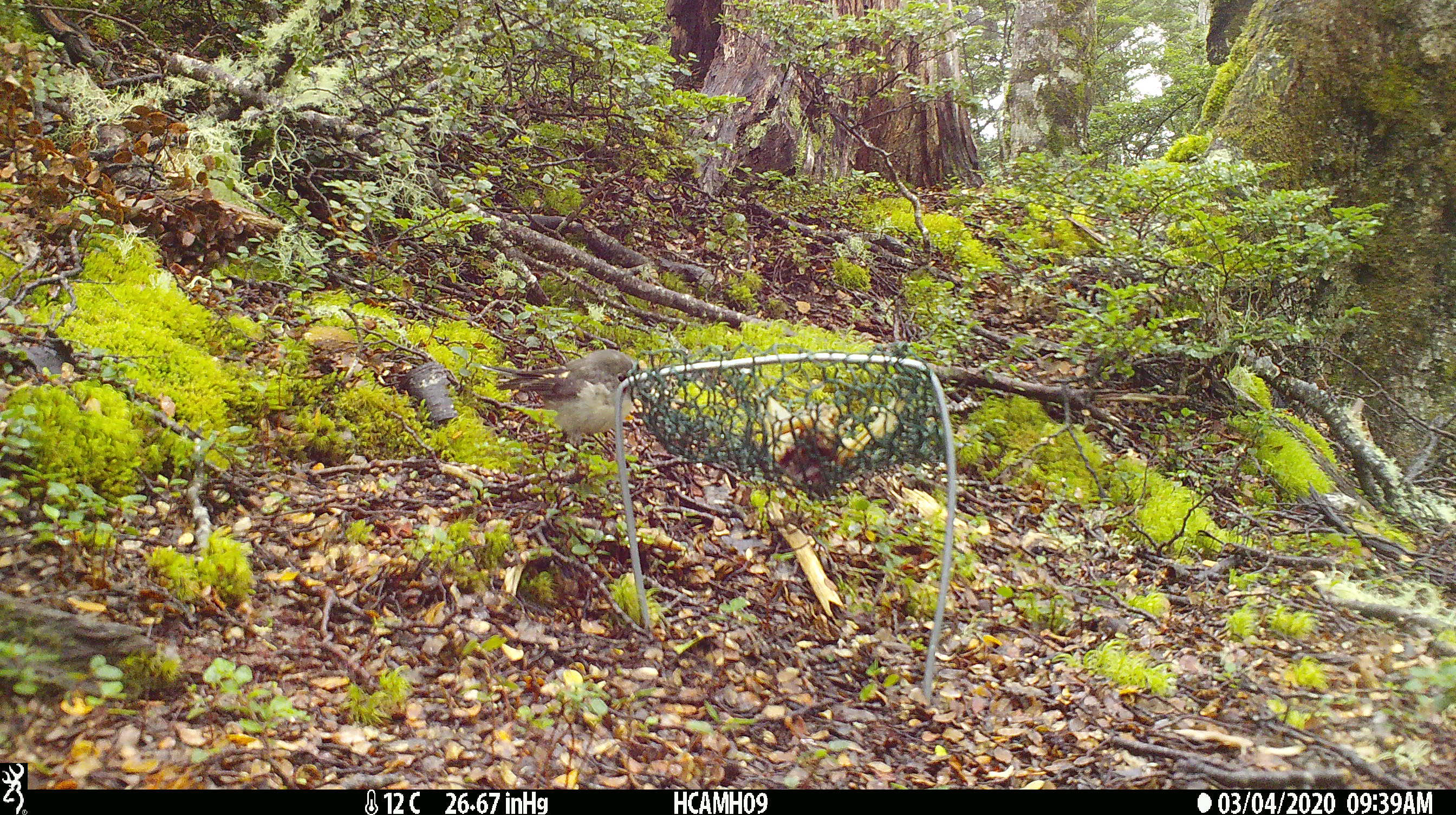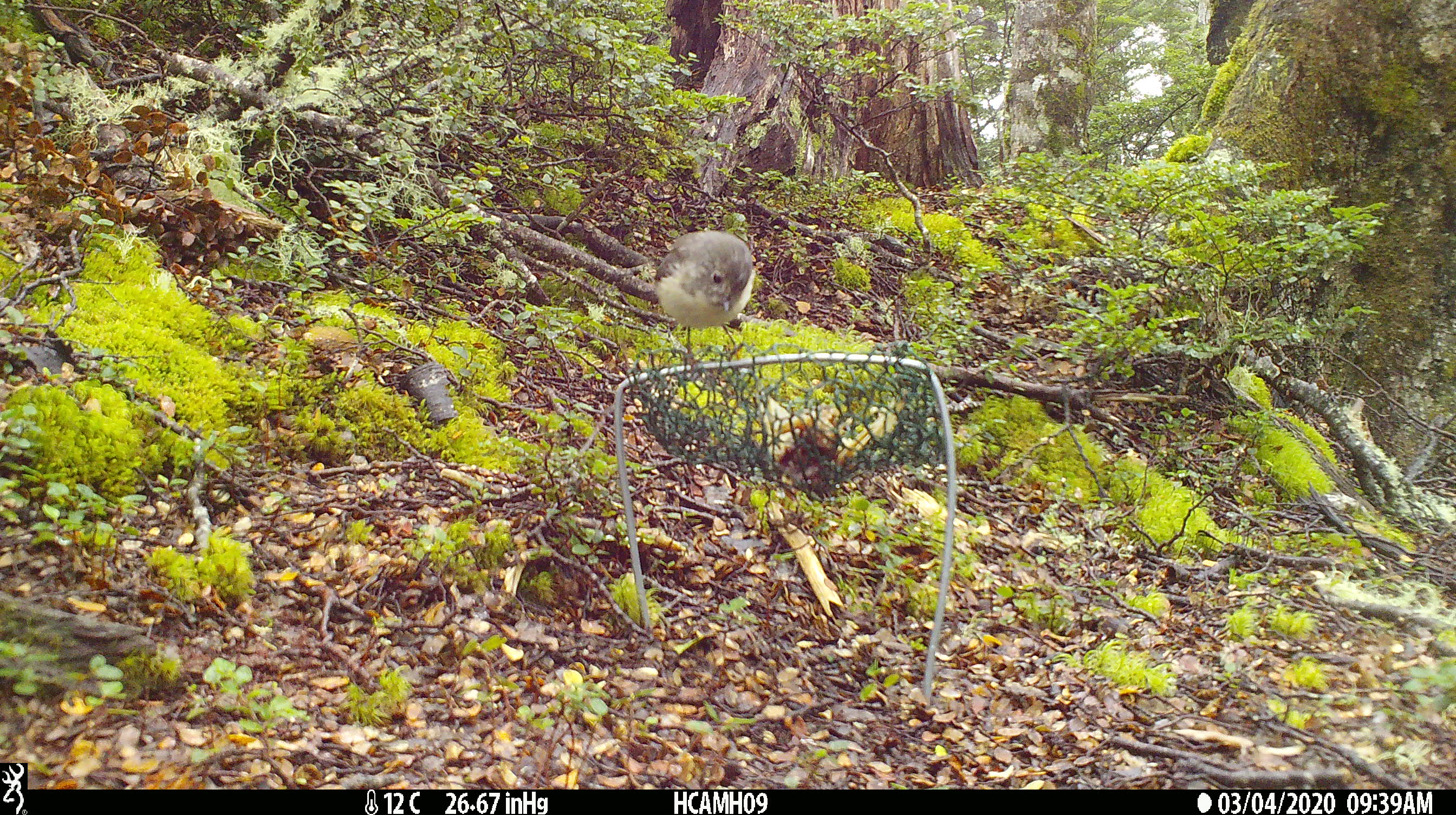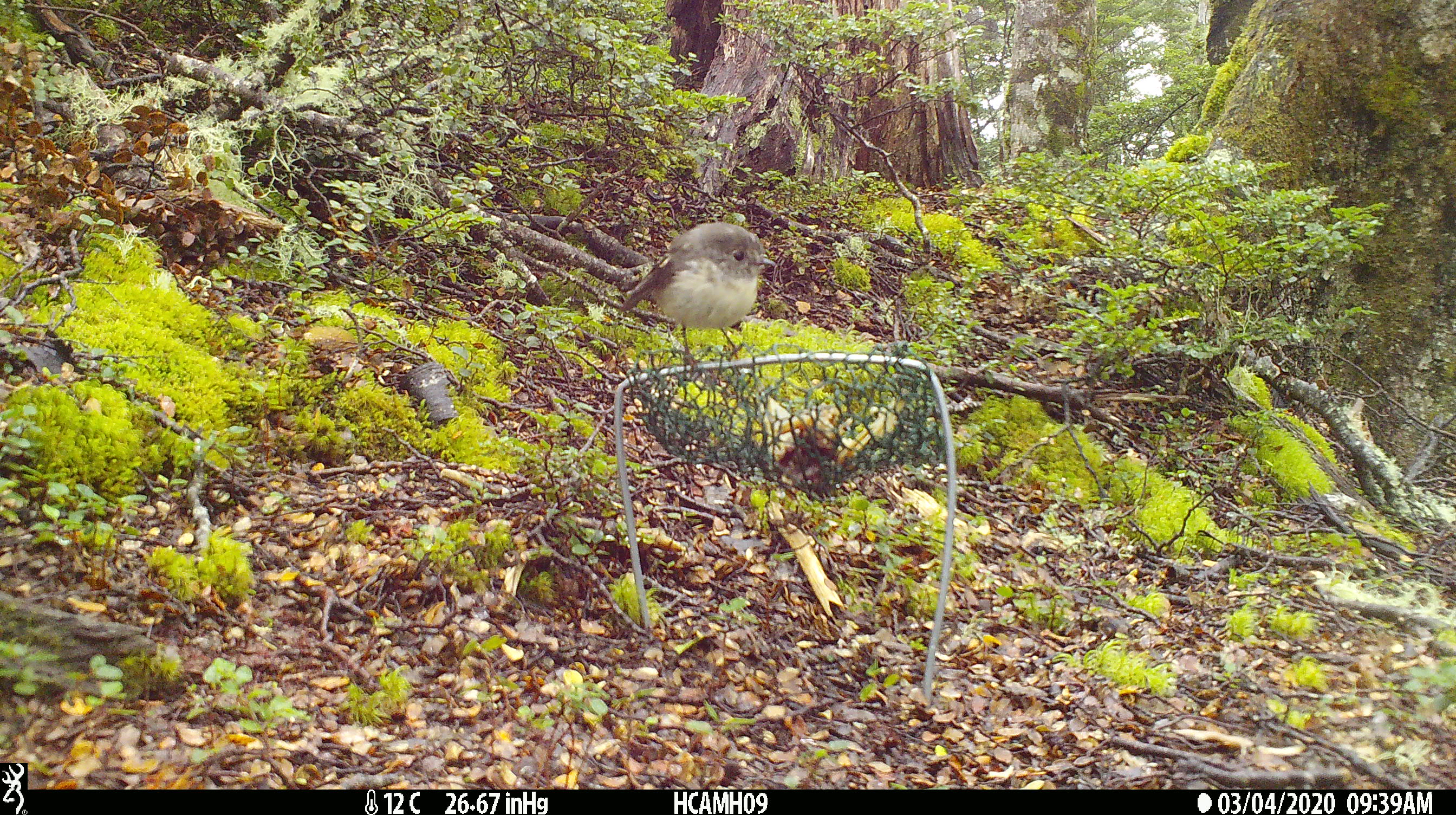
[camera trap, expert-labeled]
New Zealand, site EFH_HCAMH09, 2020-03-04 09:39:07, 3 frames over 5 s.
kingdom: Animalia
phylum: Chordata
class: Aves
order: Passeriformes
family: Petroicidae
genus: Petroica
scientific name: Petroica macrocephala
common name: tomtit